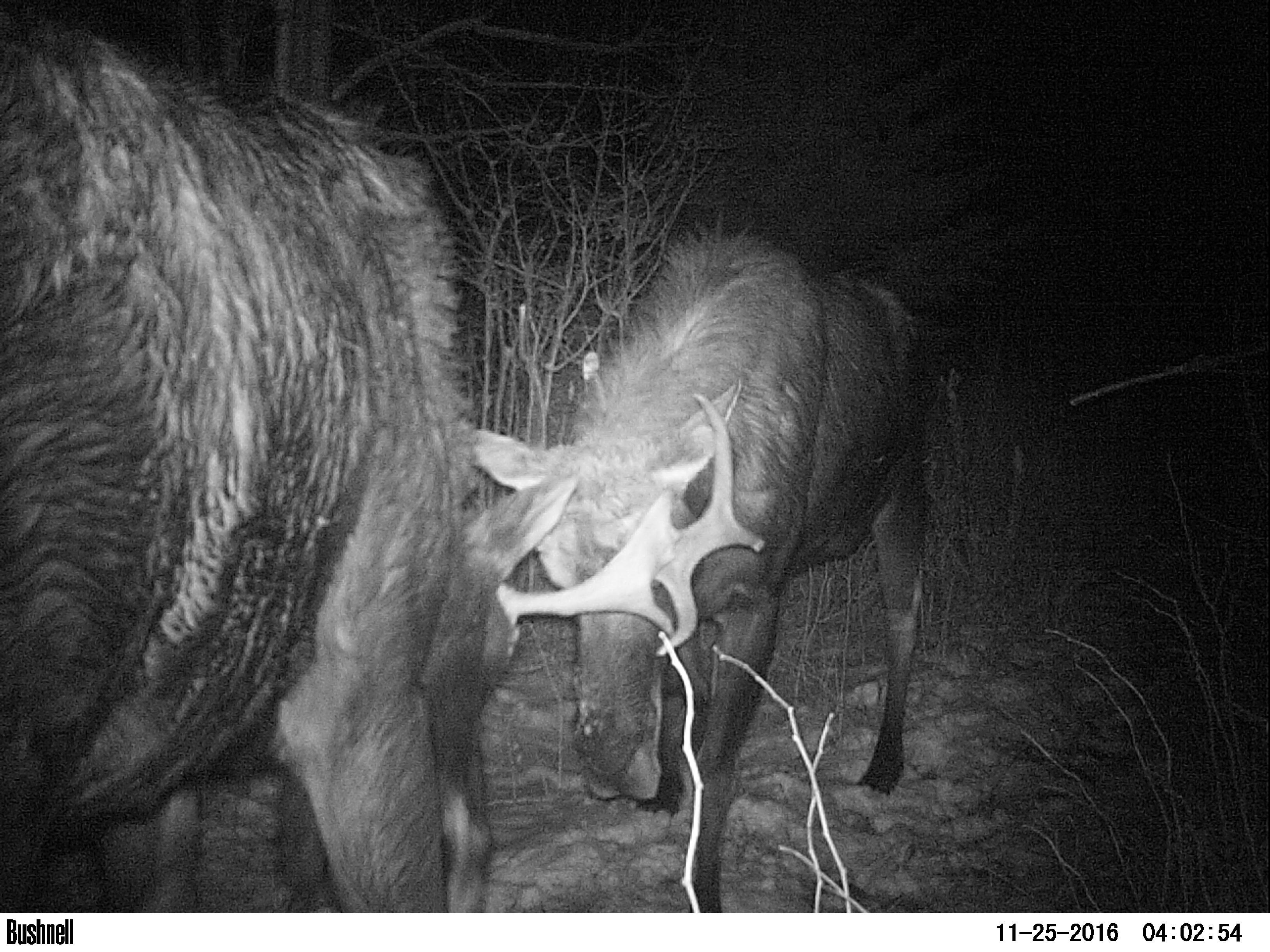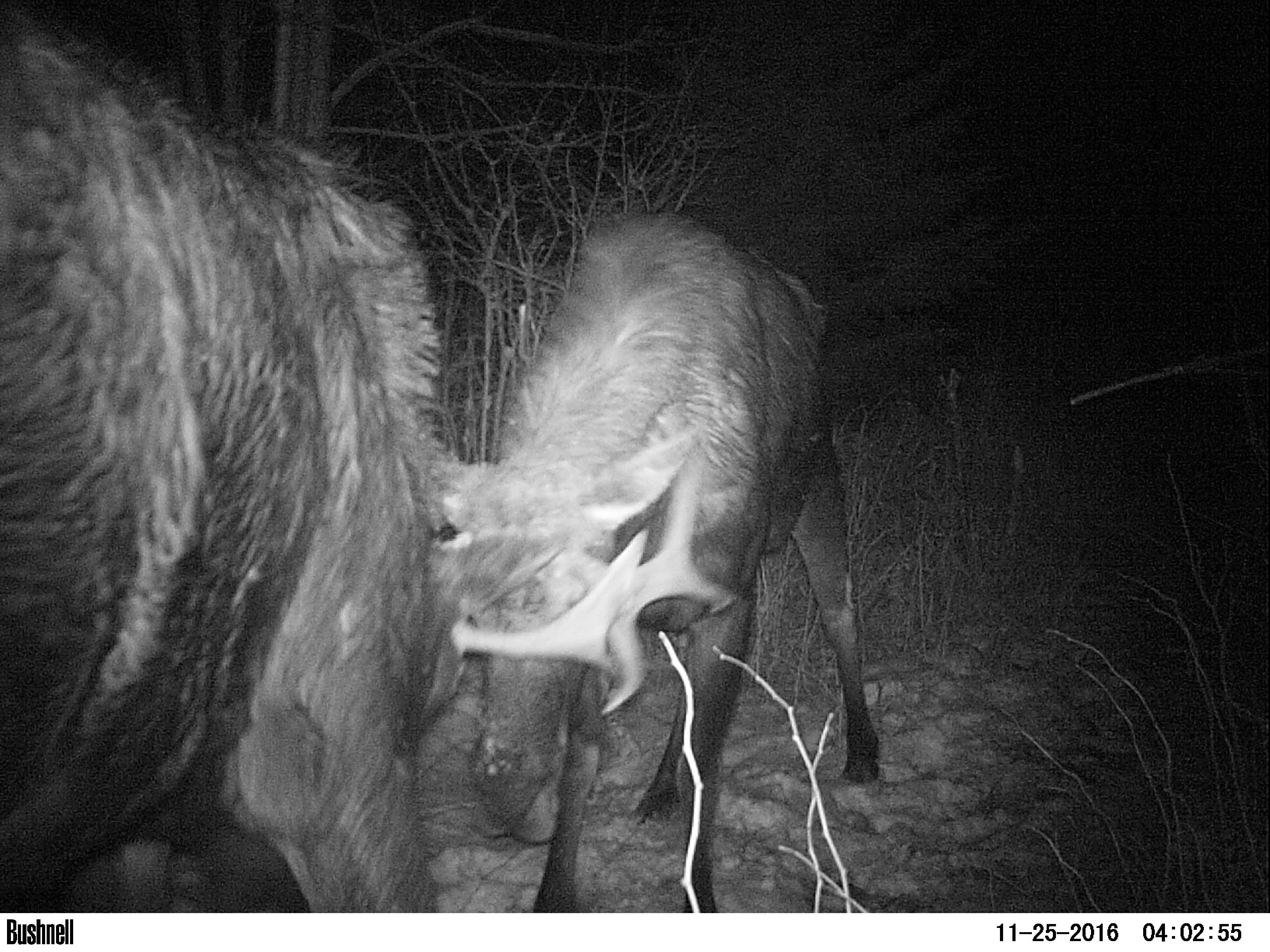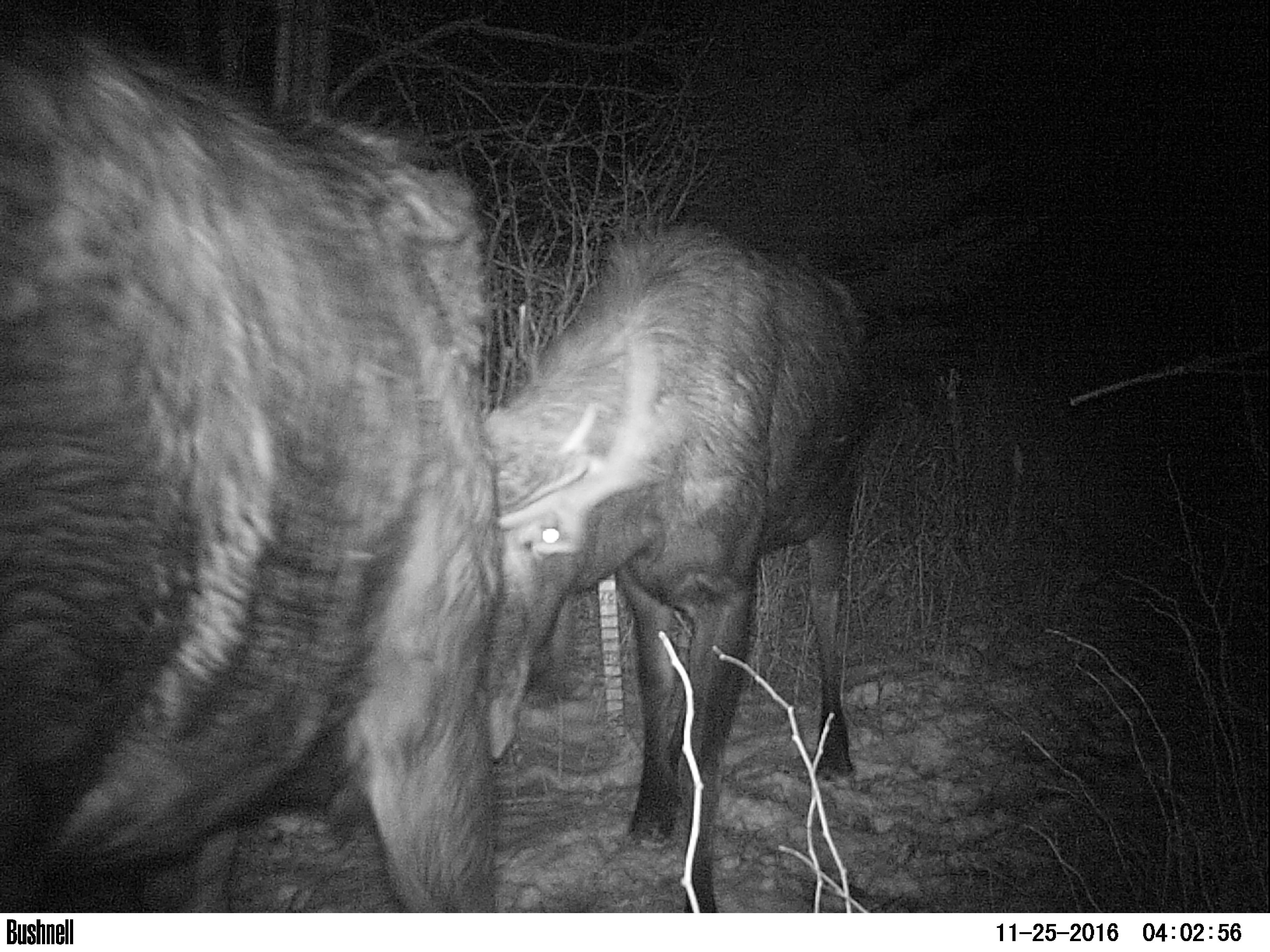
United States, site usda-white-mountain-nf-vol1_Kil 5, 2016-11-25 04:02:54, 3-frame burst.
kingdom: Animalia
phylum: Chordata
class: Mammalia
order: Artiodactyla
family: Cervidae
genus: Alces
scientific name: Alces alces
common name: moose